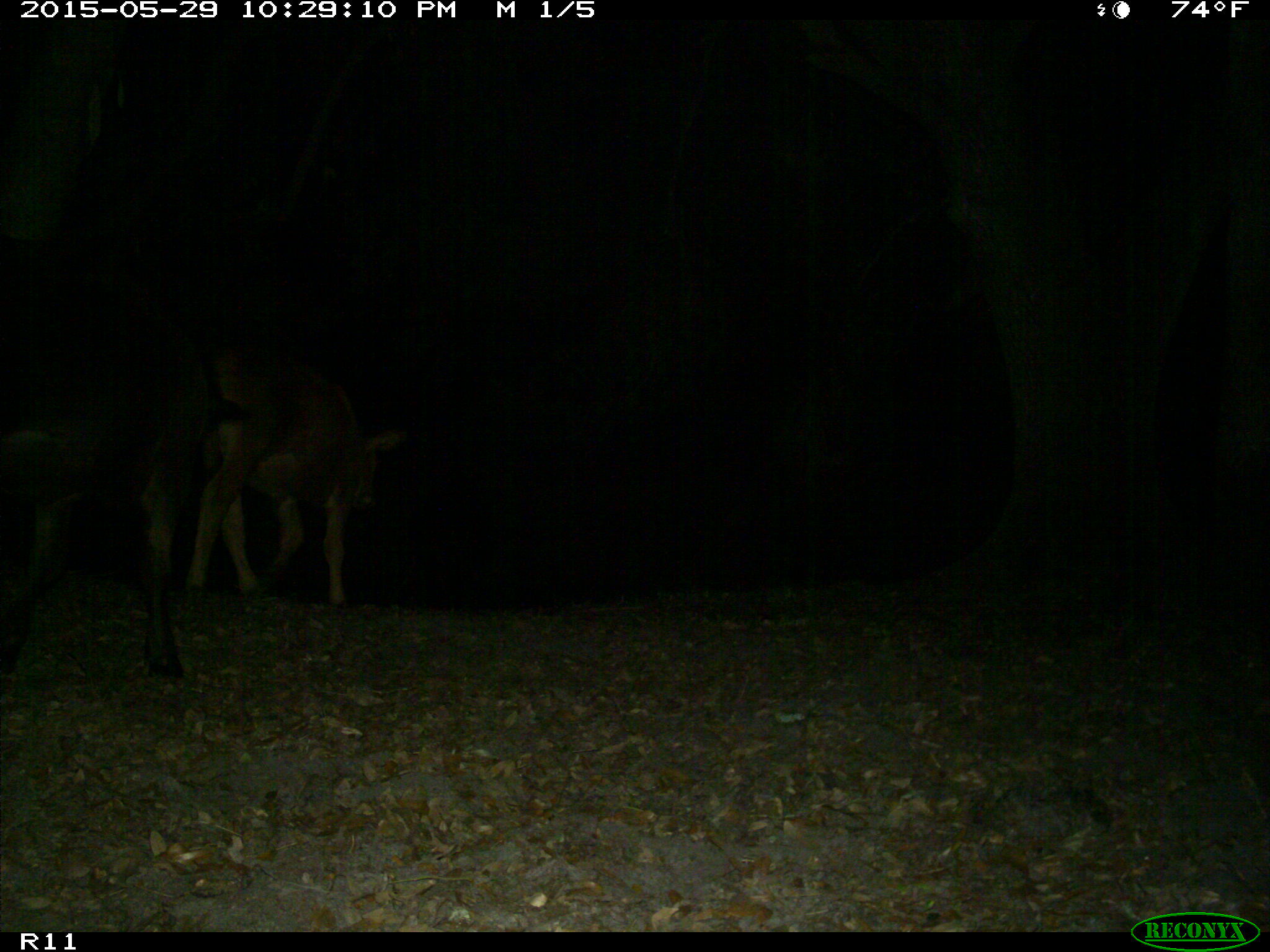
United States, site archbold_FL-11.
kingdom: Animalia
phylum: Chordata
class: Mammalia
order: Artiodactyla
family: Bovidae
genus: Bos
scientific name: Bos taurus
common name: domestic cow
Bos taurus (domestic cow).